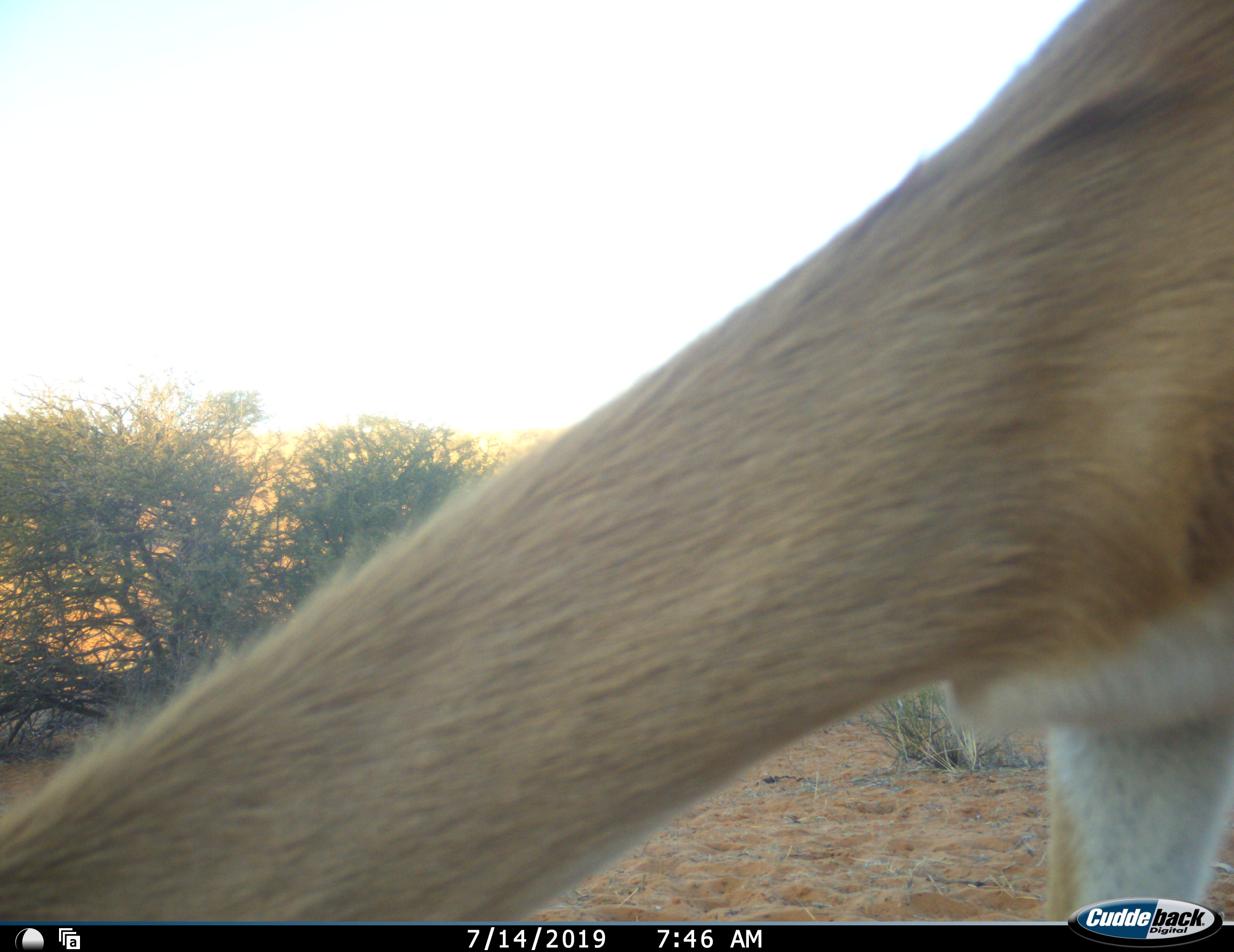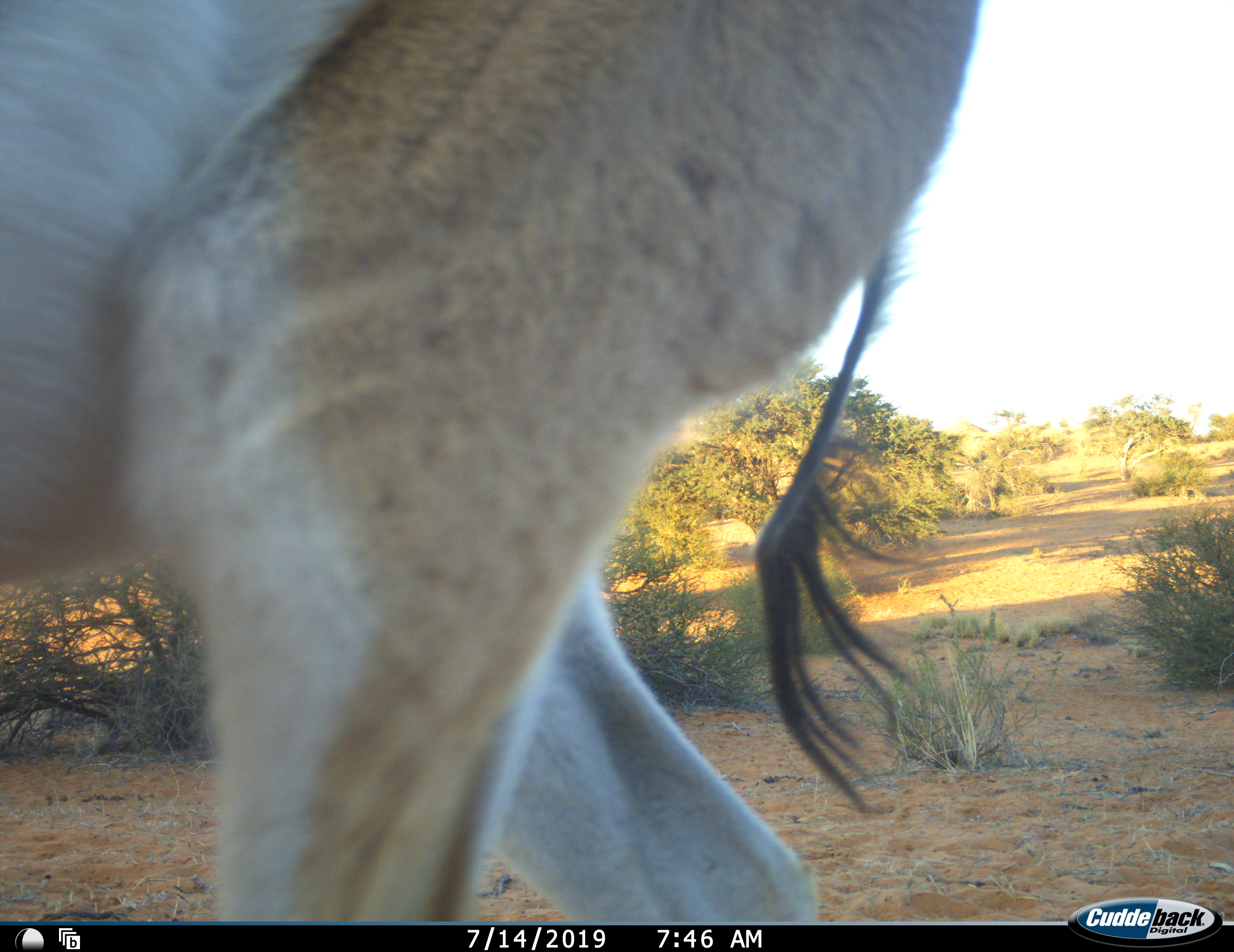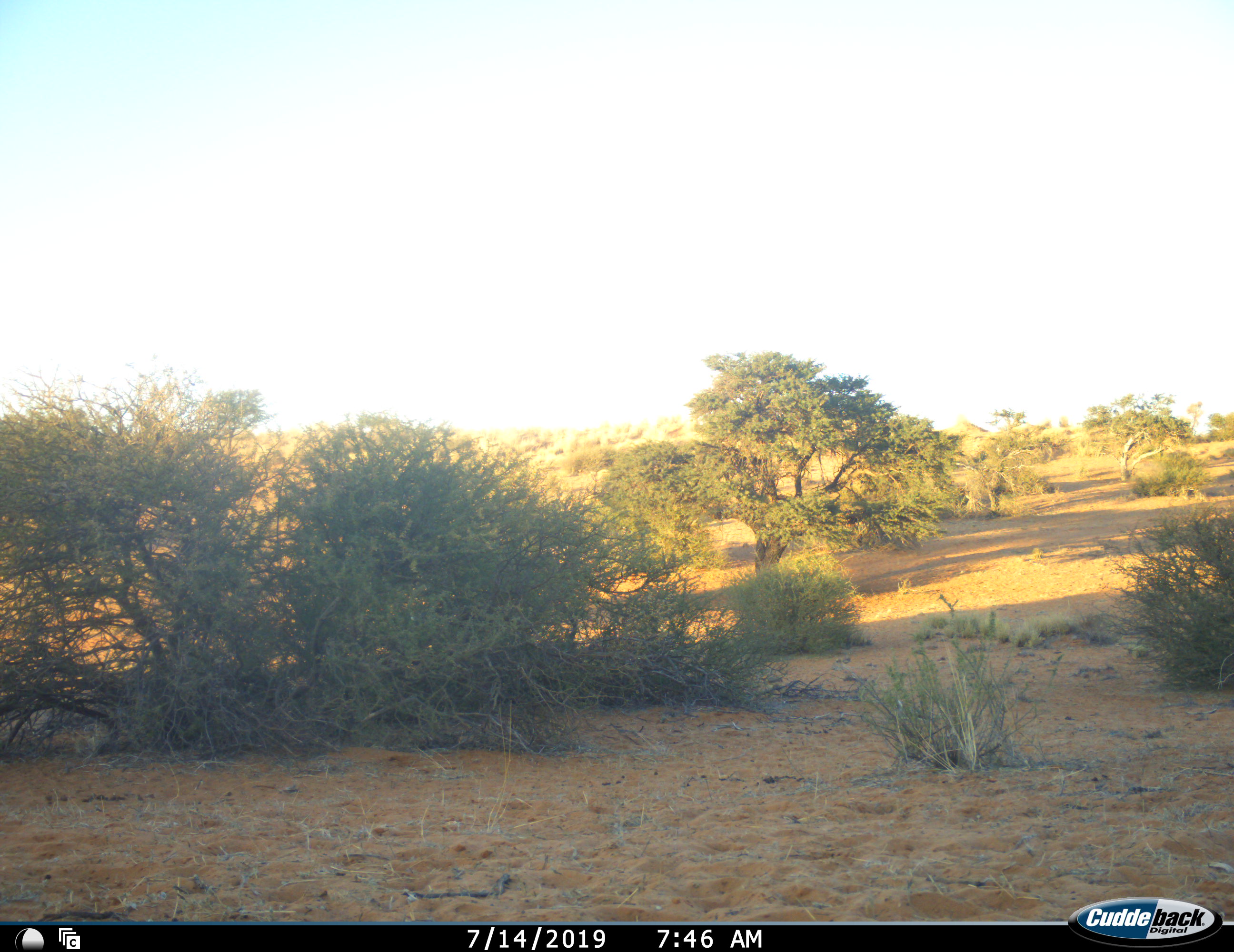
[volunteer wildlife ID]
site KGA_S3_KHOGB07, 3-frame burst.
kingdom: Animalia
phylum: Chordata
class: Mammalia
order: Artiodactyla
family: Bovidae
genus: Antidorcas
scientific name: Antidorcas marsupialis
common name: springbok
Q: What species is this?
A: Springbok (Antidorcas marsupialis).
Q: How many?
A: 1.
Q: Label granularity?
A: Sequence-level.